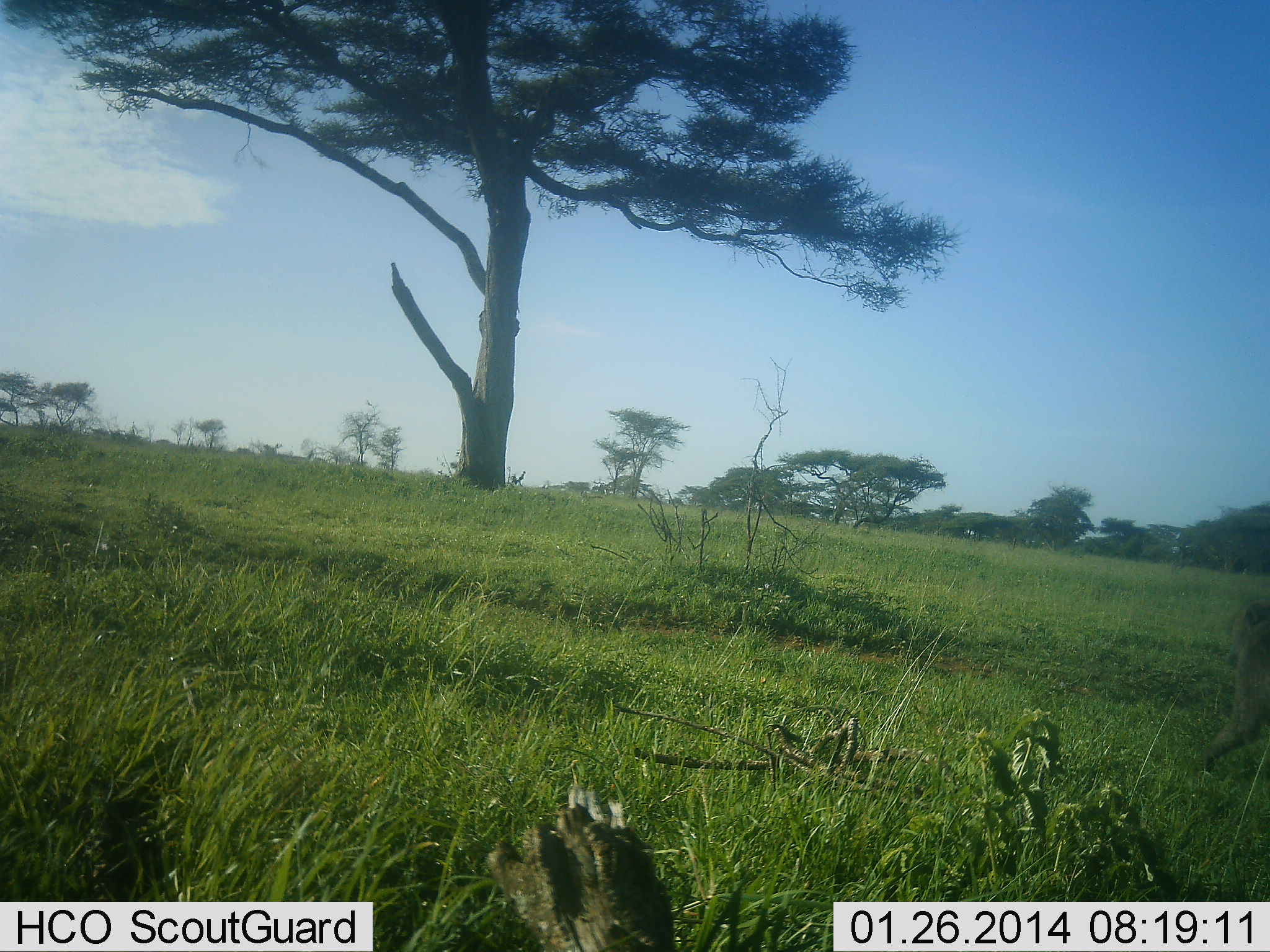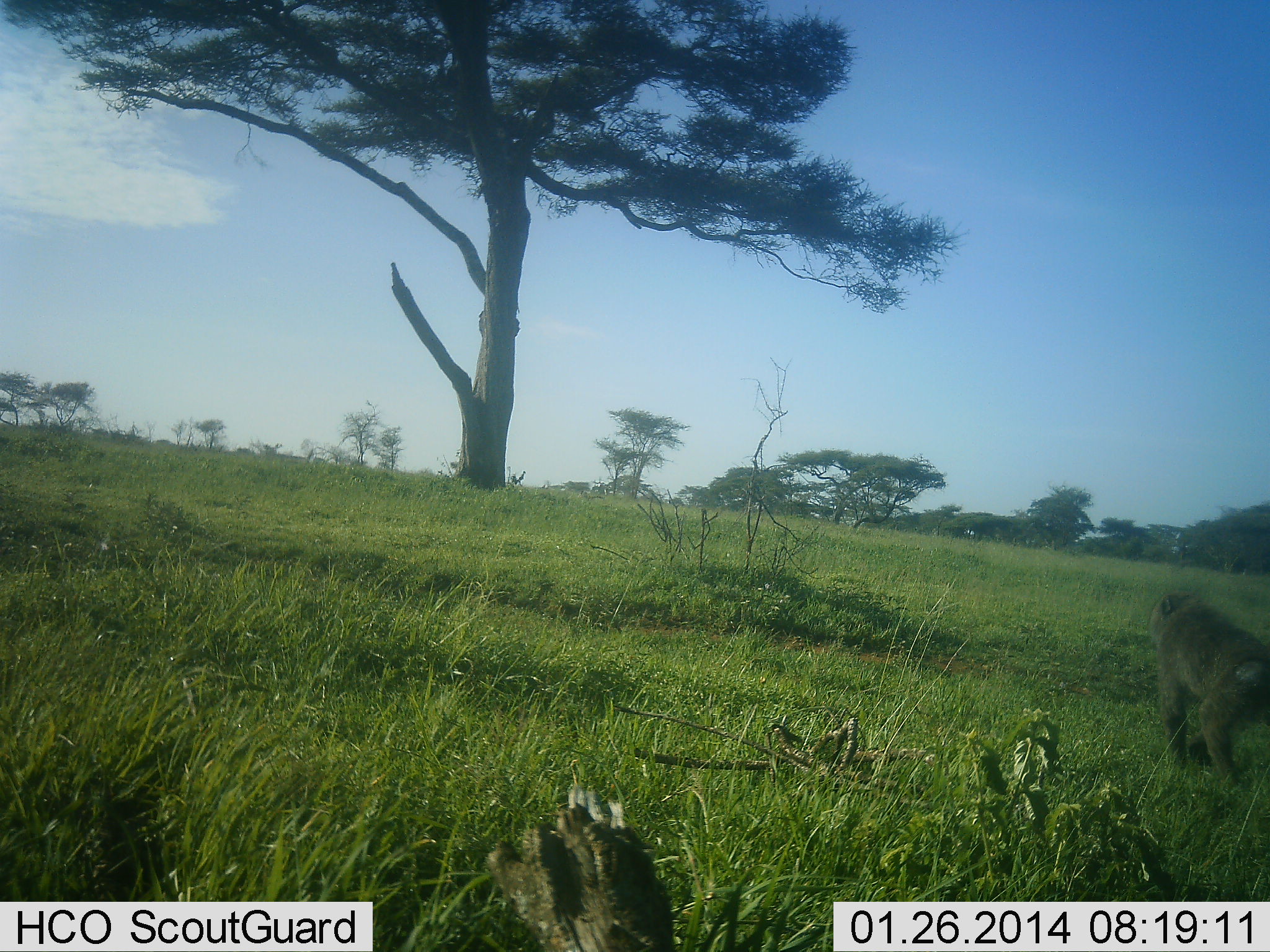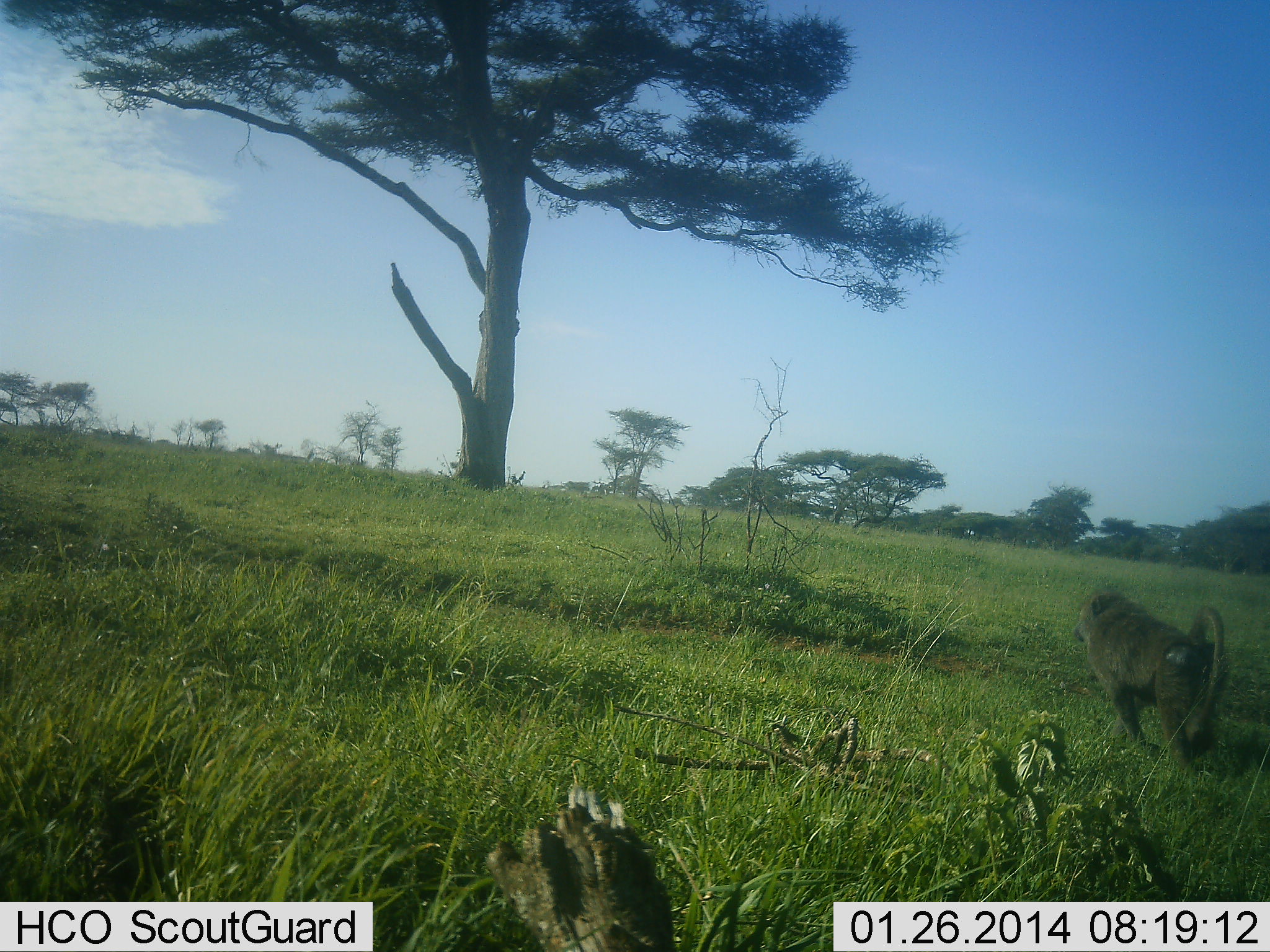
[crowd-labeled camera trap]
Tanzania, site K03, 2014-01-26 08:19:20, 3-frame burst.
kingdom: Animalia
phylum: Chordata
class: Mammalia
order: Primates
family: Cercopithecidae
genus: Papio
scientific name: Papio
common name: baboon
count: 1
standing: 10%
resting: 0%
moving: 90%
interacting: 0%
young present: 0%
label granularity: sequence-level